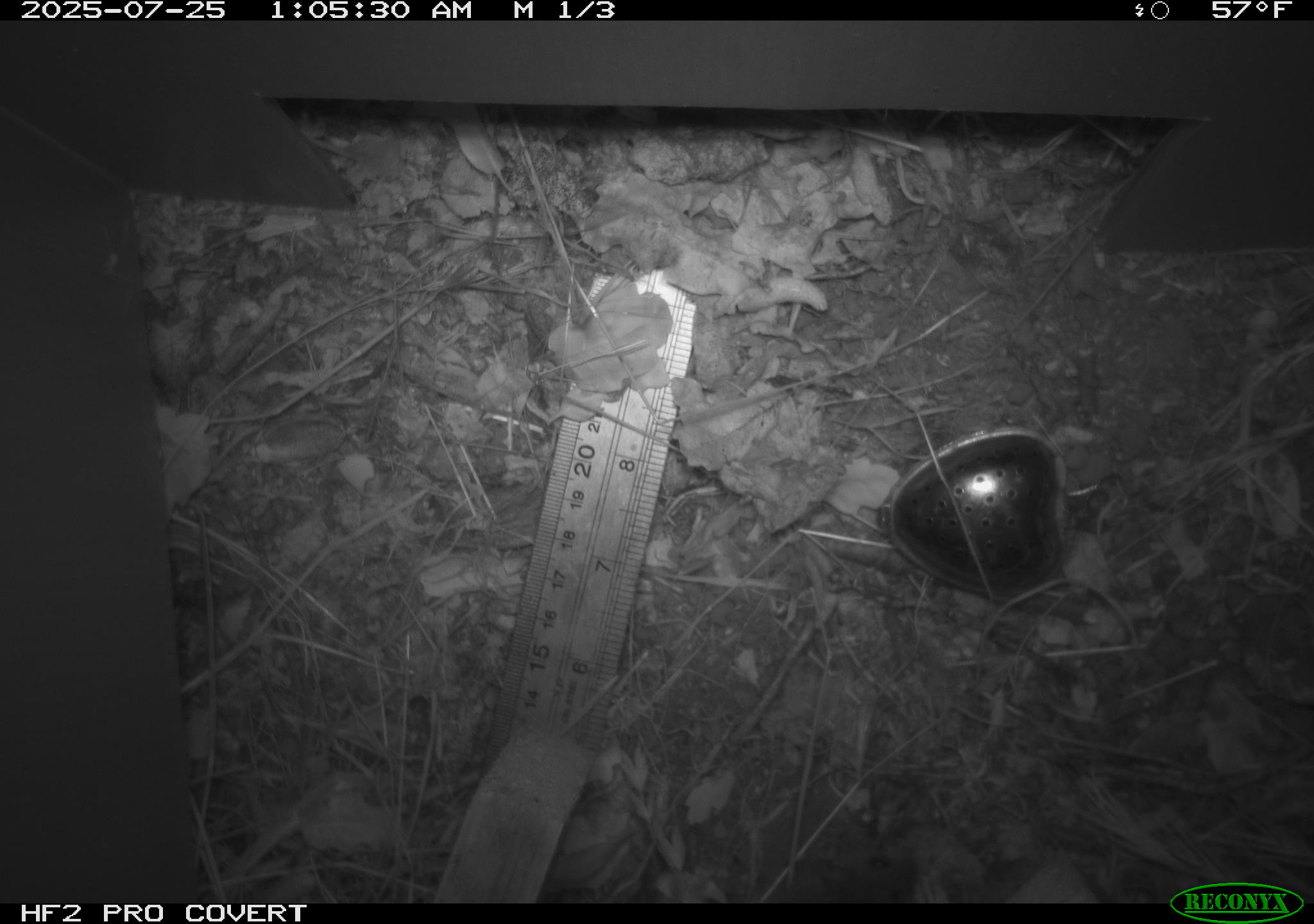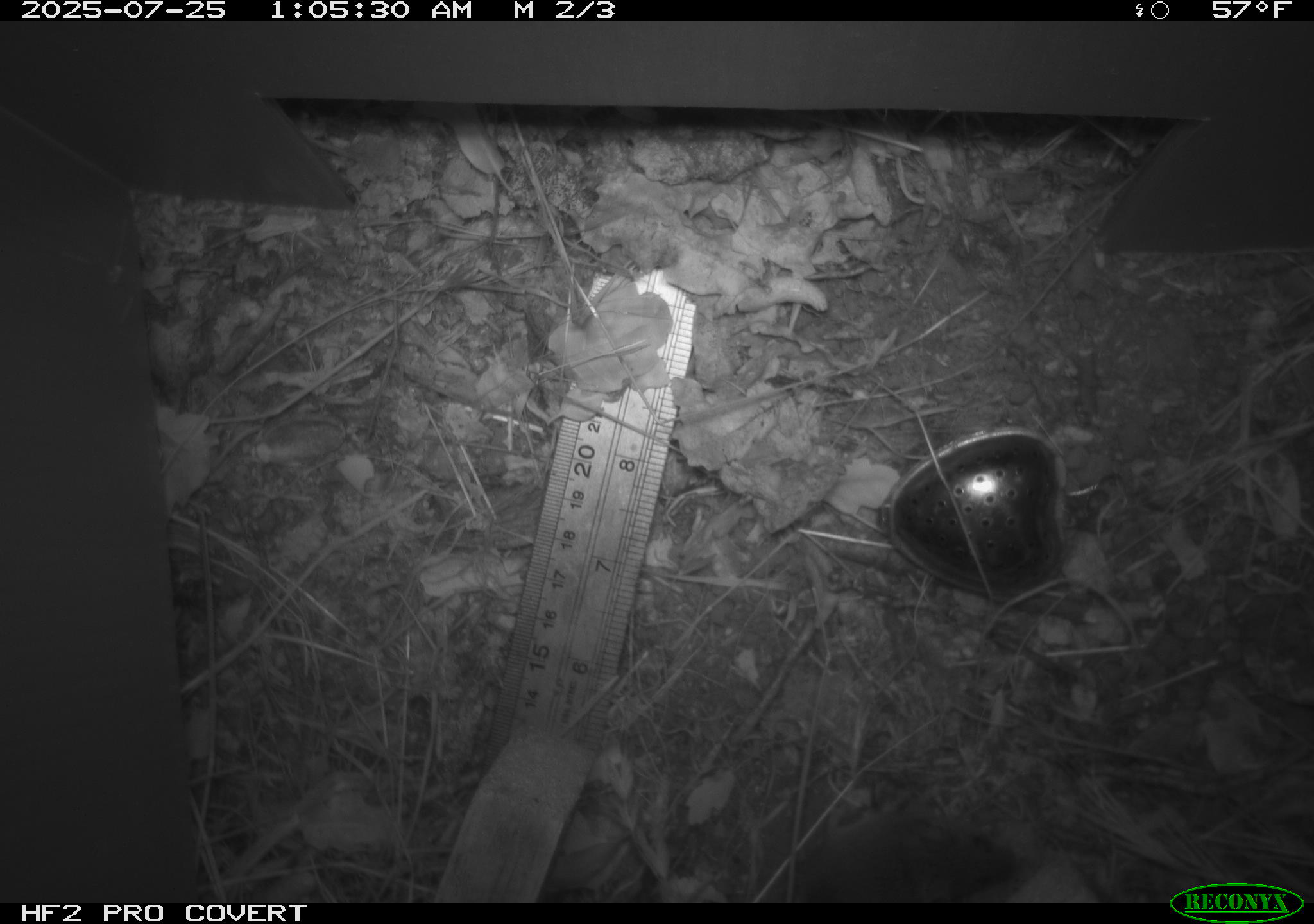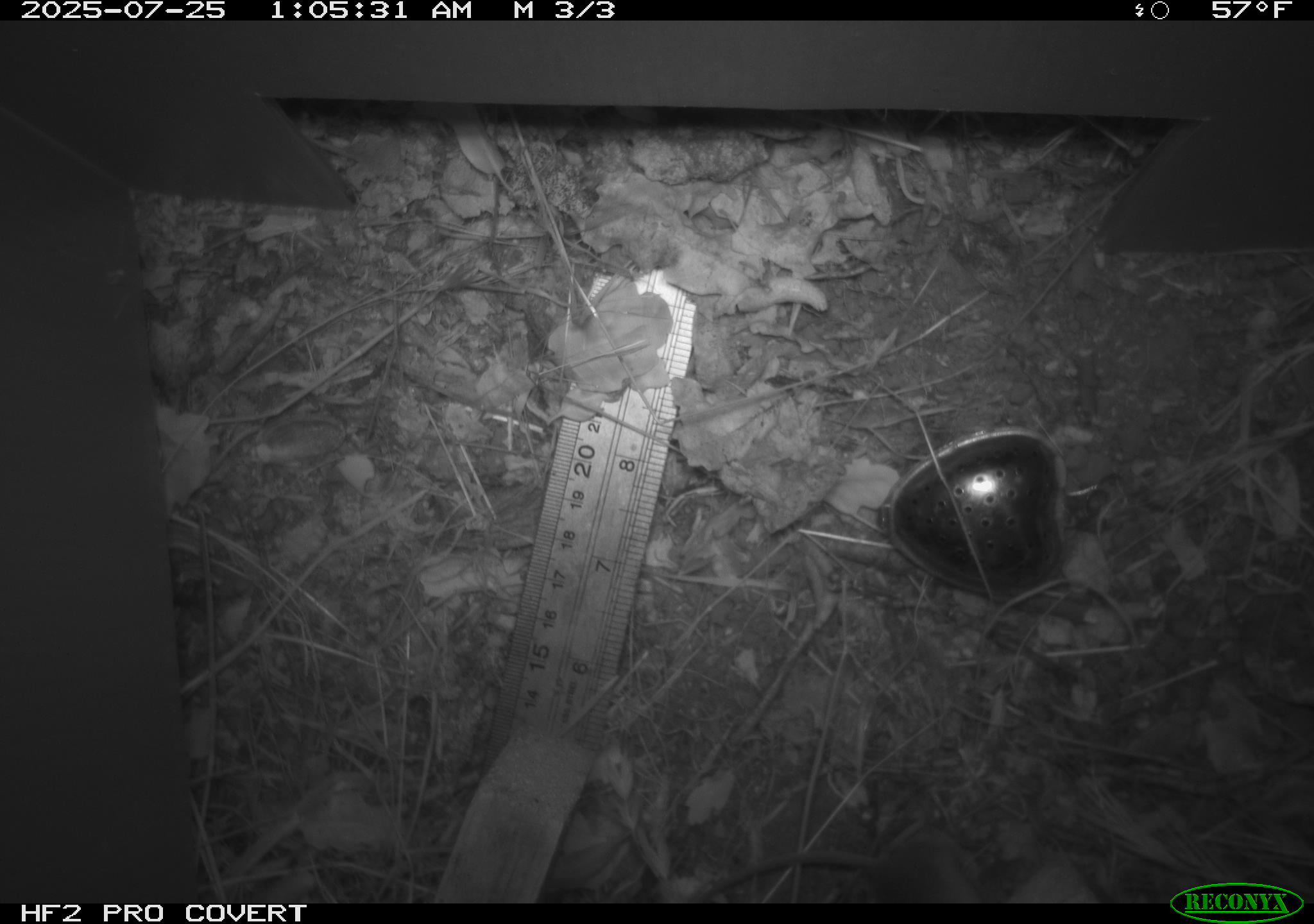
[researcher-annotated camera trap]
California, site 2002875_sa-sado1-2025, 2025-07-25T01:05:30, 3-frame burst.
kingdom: Animalia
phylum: Chordata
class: Mammalia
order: Rodentia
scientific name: Rodentia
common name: mouse species